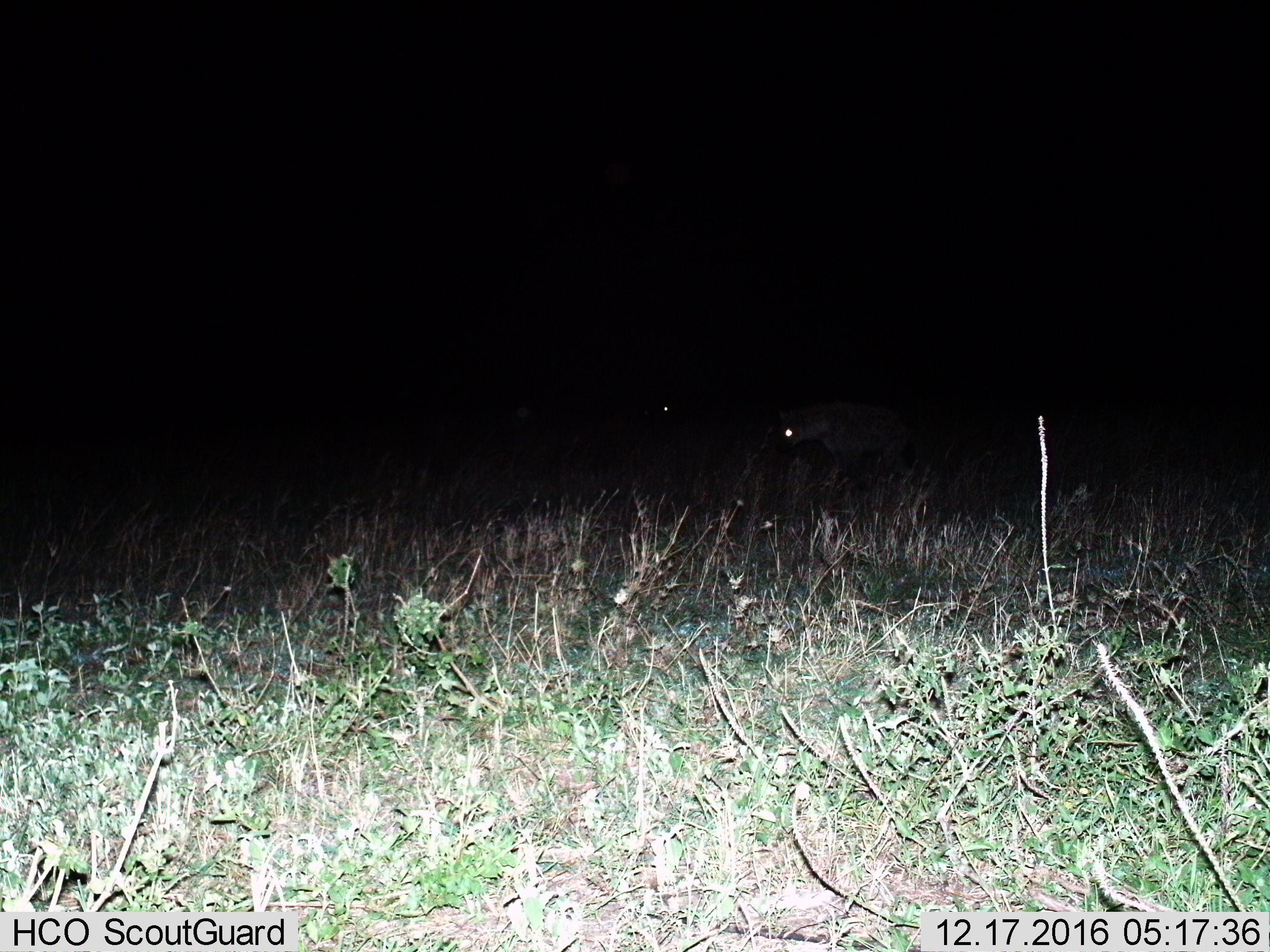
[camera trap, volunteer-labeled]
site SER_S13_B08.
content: unidentified animal